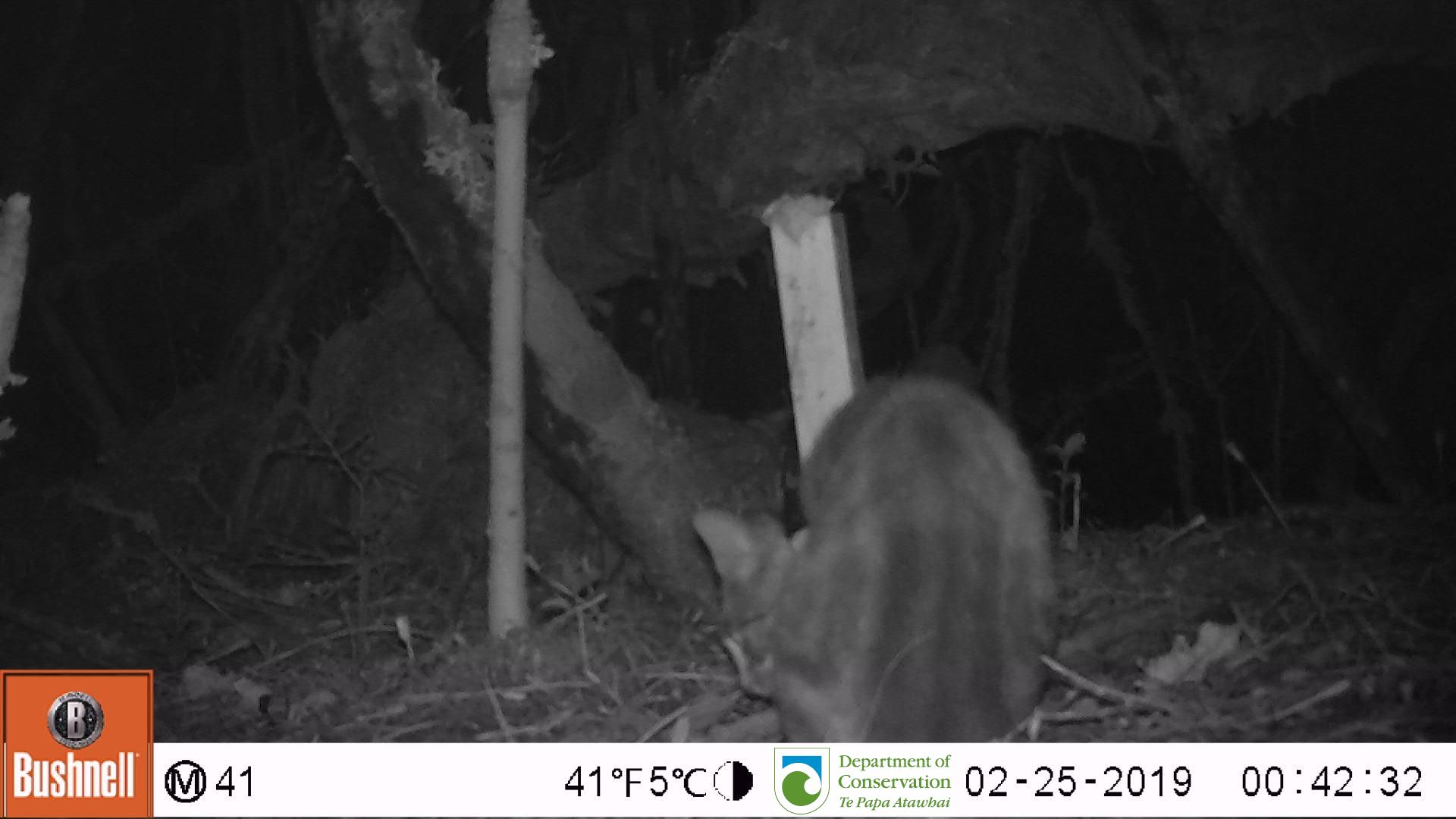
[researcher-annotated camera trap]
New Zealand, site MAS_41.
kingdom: Animalia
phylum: Chordata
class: Mammalia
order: Carnivora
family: Felidae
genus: Felis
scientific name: Felis catus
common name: domestic cat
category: cat